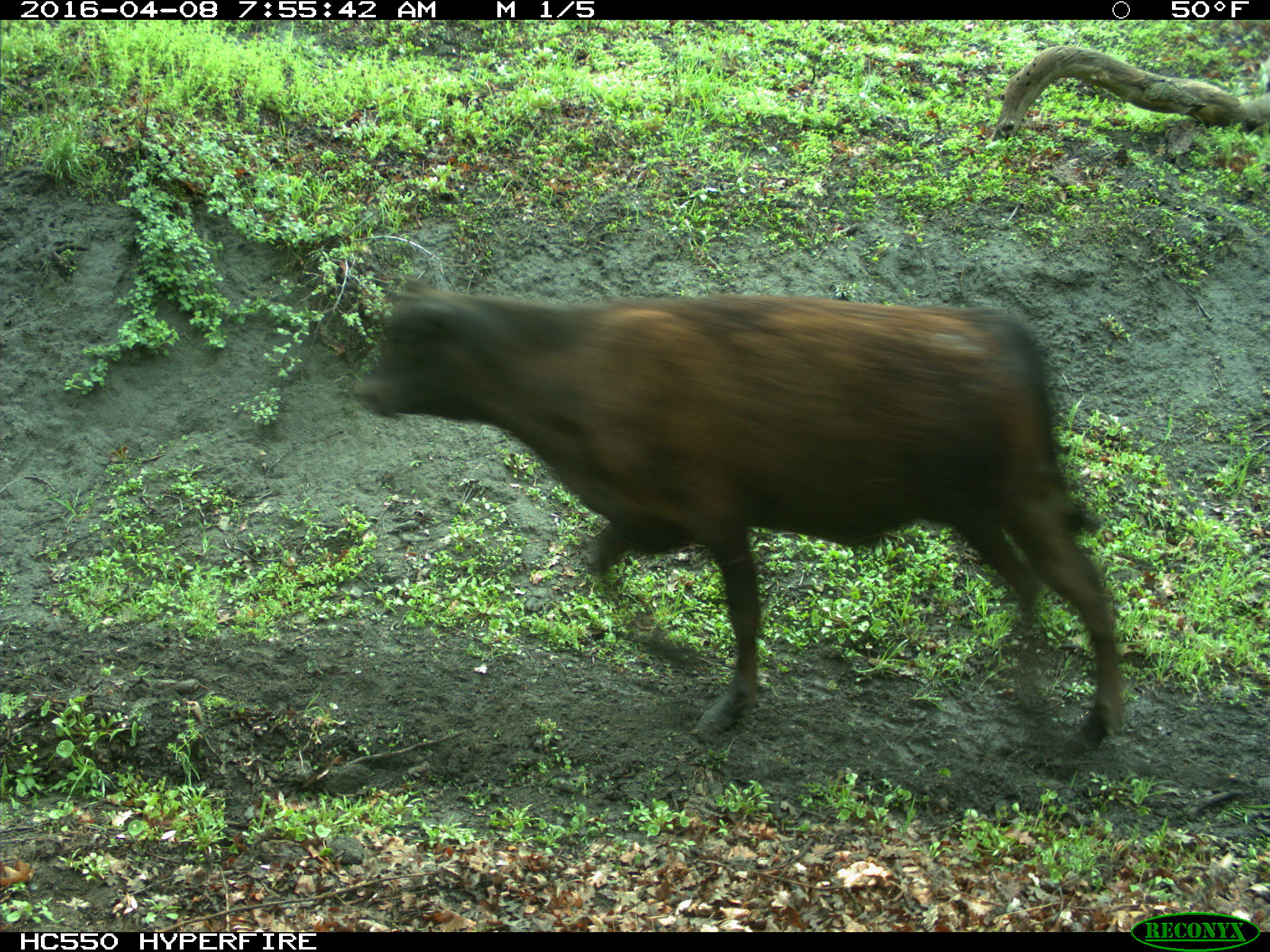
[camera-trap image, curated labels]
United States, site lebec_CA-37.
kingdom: Animalia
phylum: Chordata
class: Mammalia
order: Artiodactyla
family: Bovidae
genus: Bos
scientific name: Bos taurus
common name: domestic cow